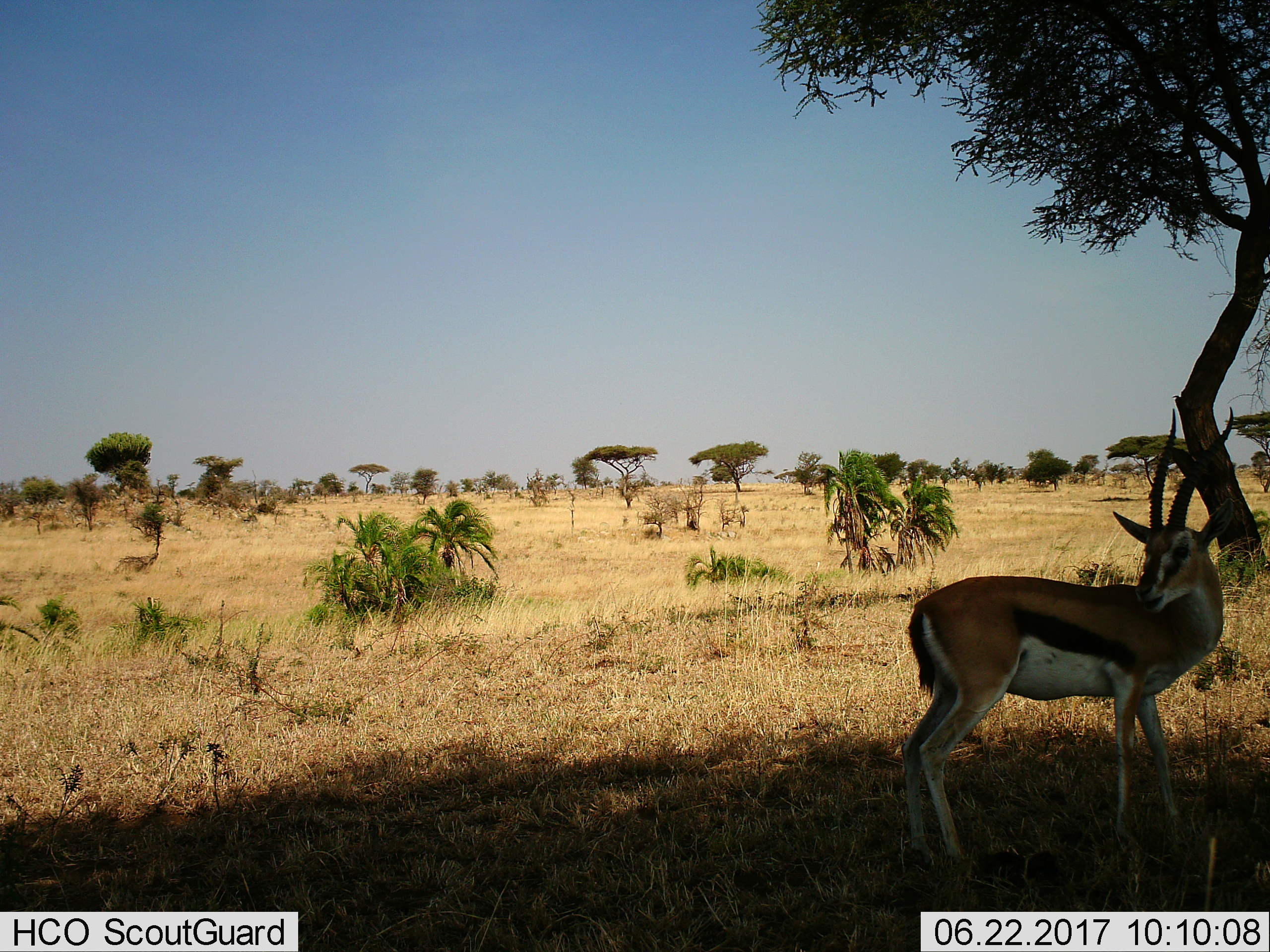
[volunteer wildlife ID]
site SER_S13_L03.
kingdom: Animalia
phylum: Chordata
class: Mammalia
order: Artiodactyla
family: Bovidae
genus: Eudorcas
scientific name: Eudorcas thomsonii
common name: thomson's gazelle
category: gazellethomsons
Gazellethomsons (thomson's gazelle) (Eudorcas thomsonii), count 1. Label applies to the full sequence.